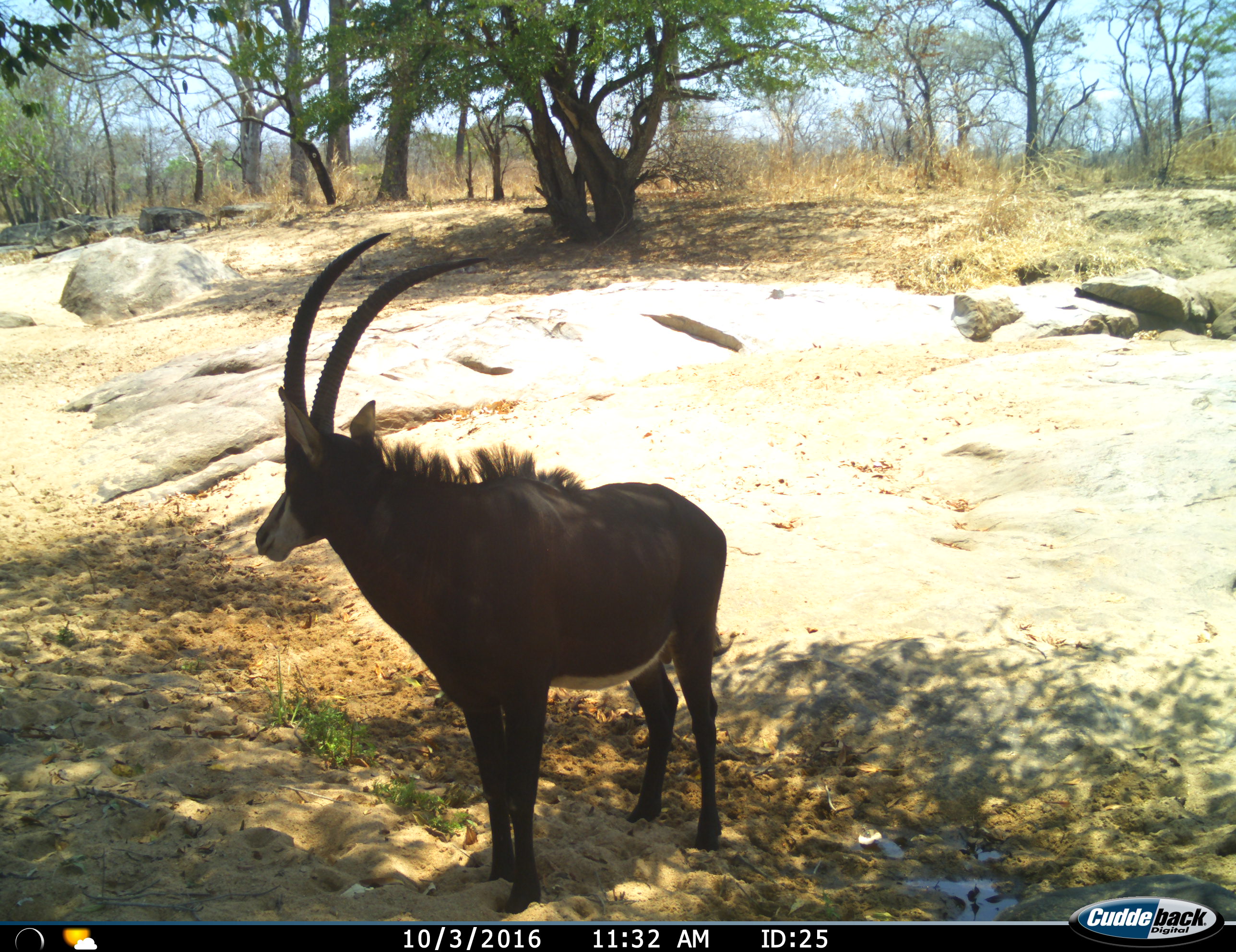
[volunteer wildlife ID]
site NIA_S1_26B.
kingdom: Animalia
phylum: Chordata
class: Mammalia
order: Artiodactyla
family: Bovidae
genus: Hippotragus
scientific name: Hippotragus niger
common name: sable antelope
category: sable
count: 1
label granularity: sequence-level